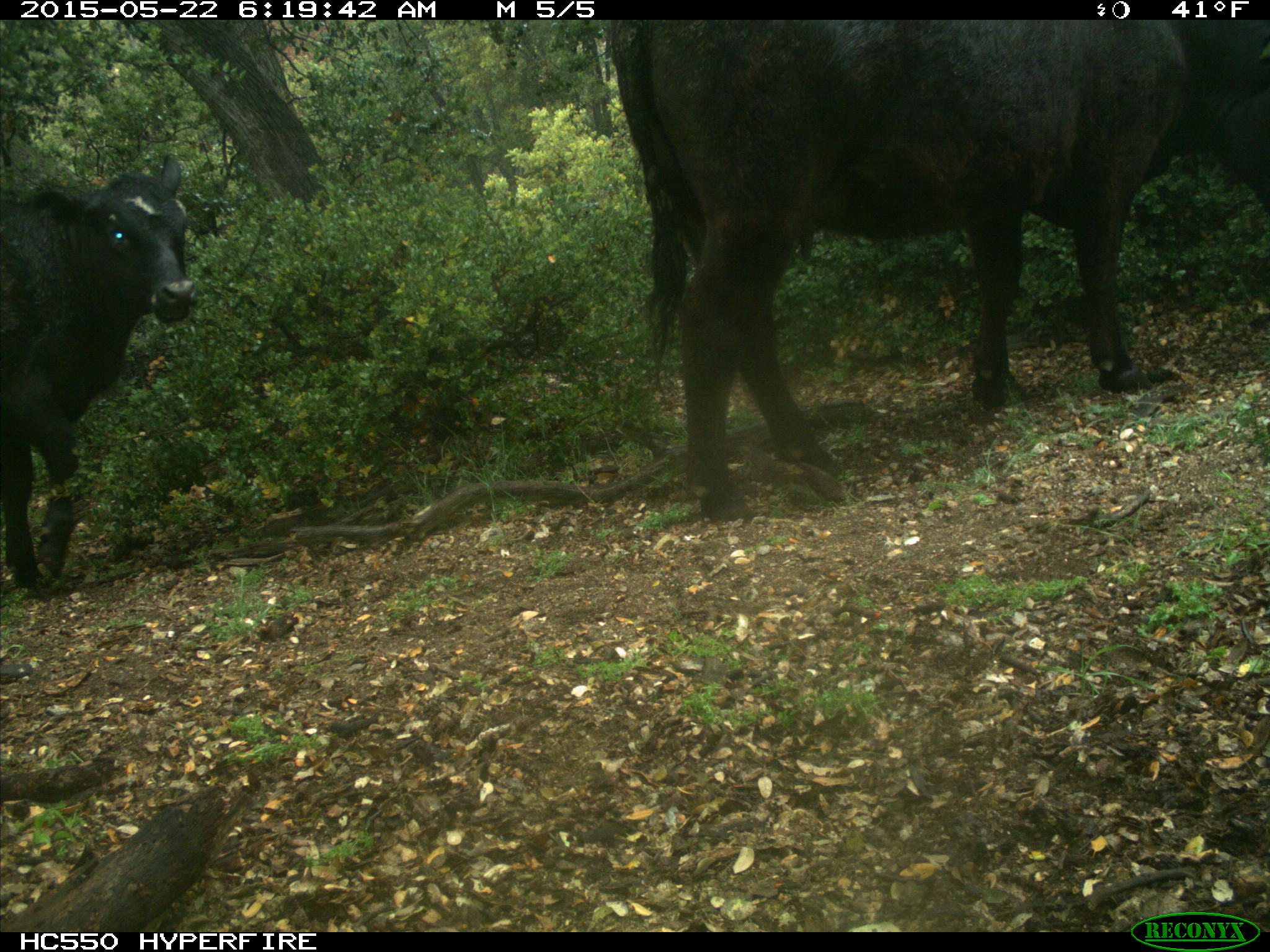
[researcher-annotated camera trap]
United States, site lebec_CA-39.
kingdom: Animalia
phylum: Chordata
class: Mammalia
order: Artiodactyla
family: Bovidae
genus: Bos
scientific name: Bos taurus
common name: domestic cow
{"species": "Bos taurus (domestic cow)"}